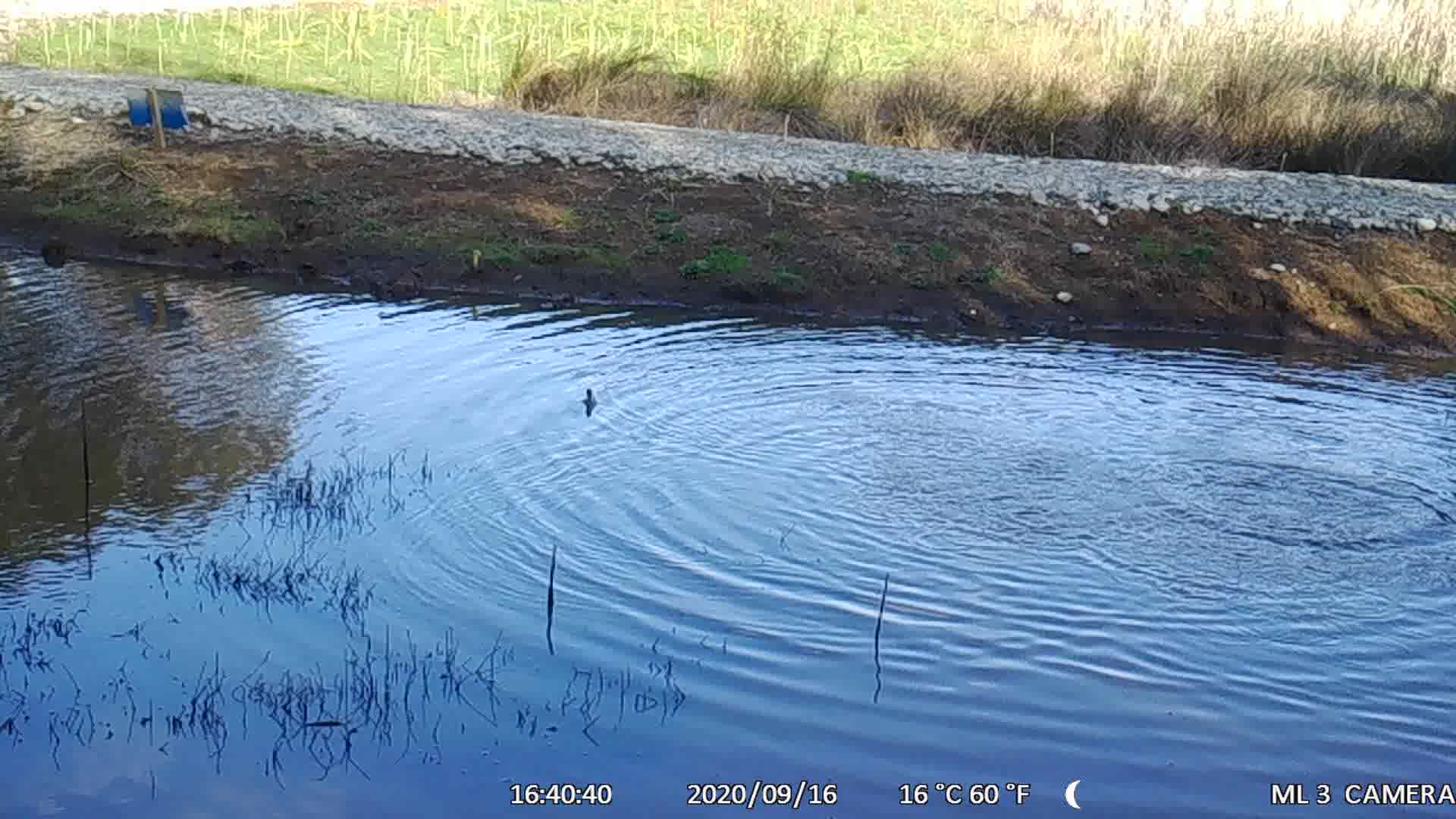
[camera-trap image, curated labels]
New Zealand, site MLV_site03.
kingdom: Animalia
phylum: Chordata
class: Aves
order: Anseriformes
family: Anatidae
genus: Anas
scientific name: Anas chlorotis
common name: brown teal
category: pateke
Pateke (brown teal) (Anas chlorotis).